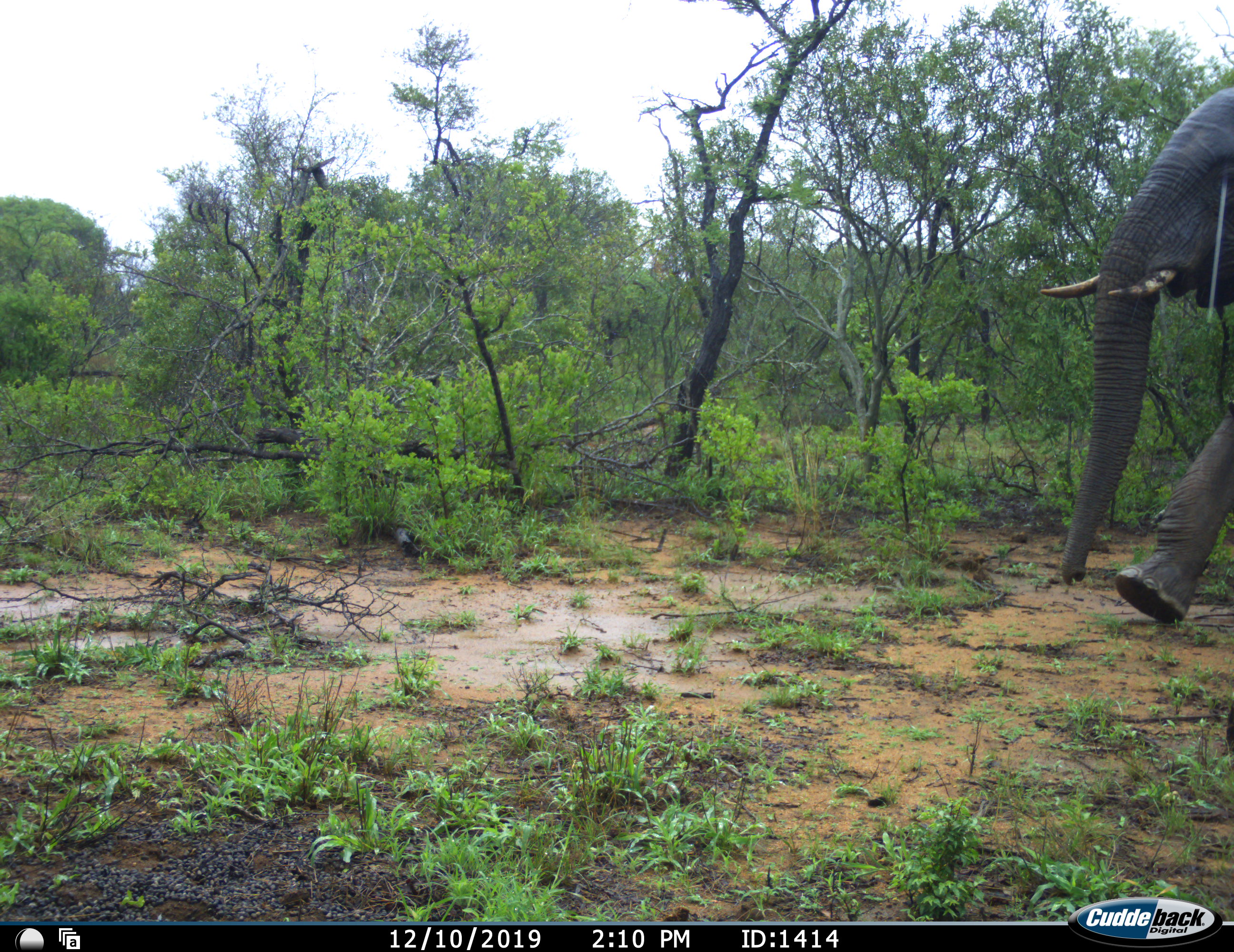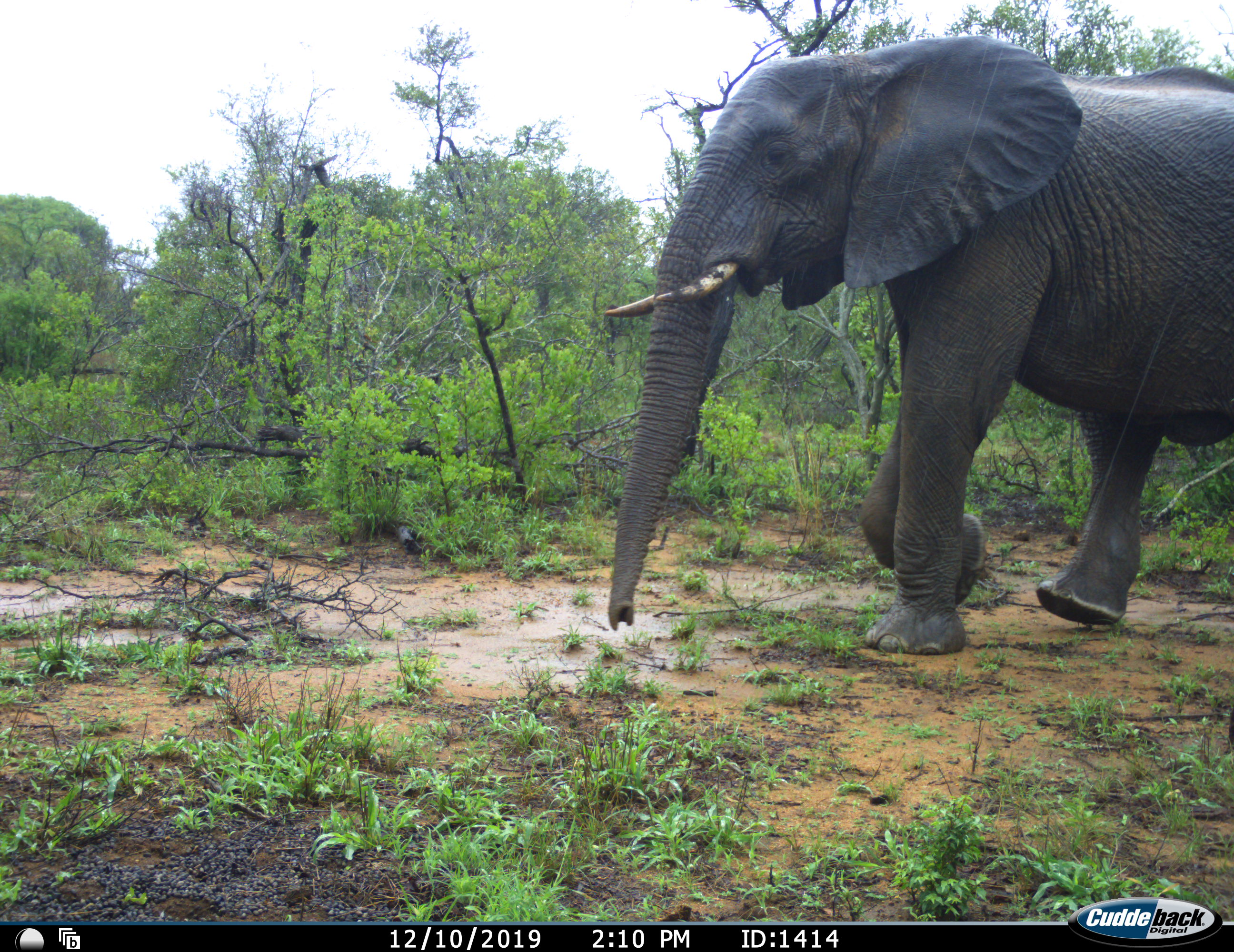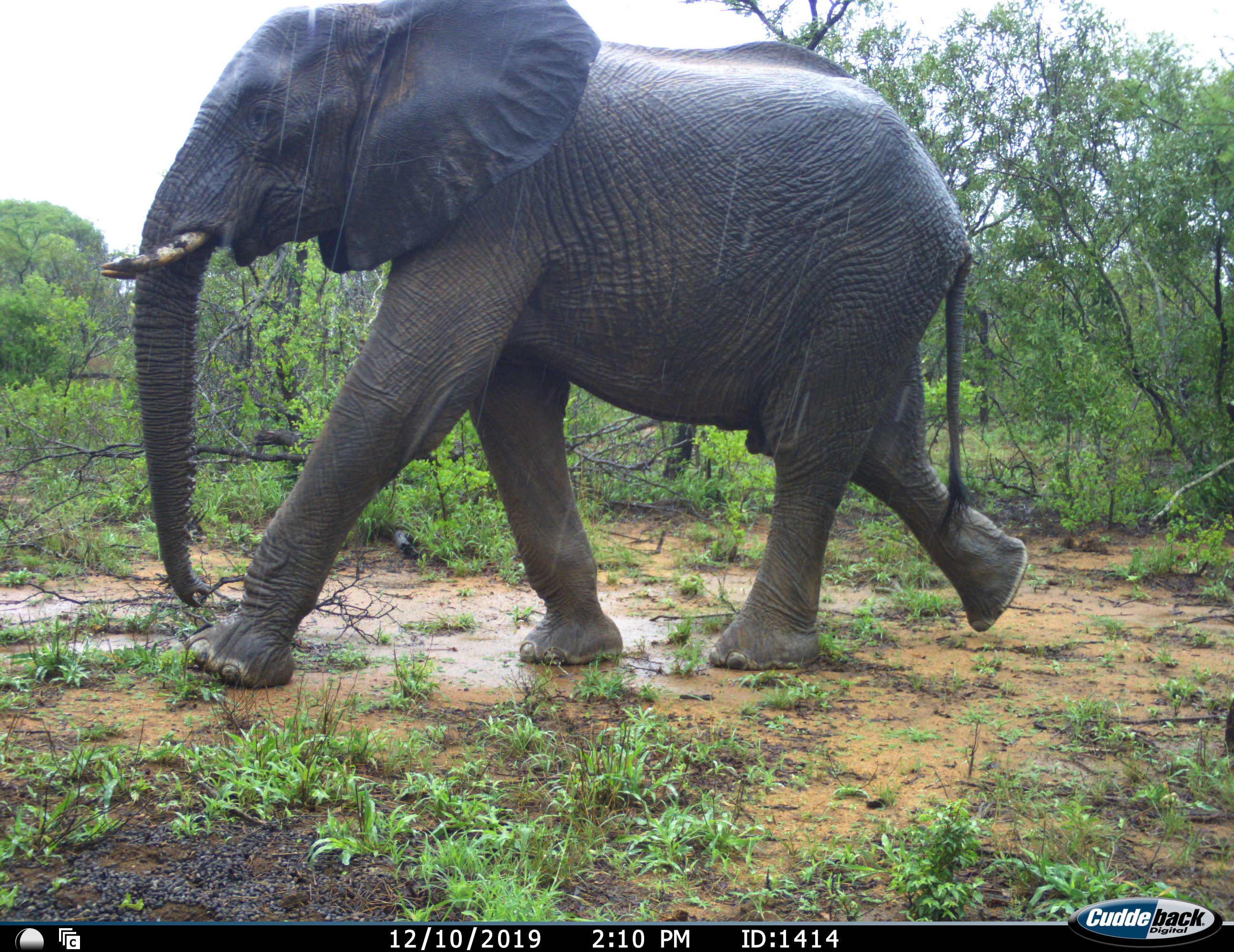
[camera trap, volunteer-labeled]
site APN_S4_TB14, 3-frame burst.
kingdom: Animalia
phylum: Chordata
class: Mammalia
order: Proboscidea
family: Elephantidae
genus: Loxodonta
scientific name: Loxodonta africana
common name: african bush elephant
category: elephant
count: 1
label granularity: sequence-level